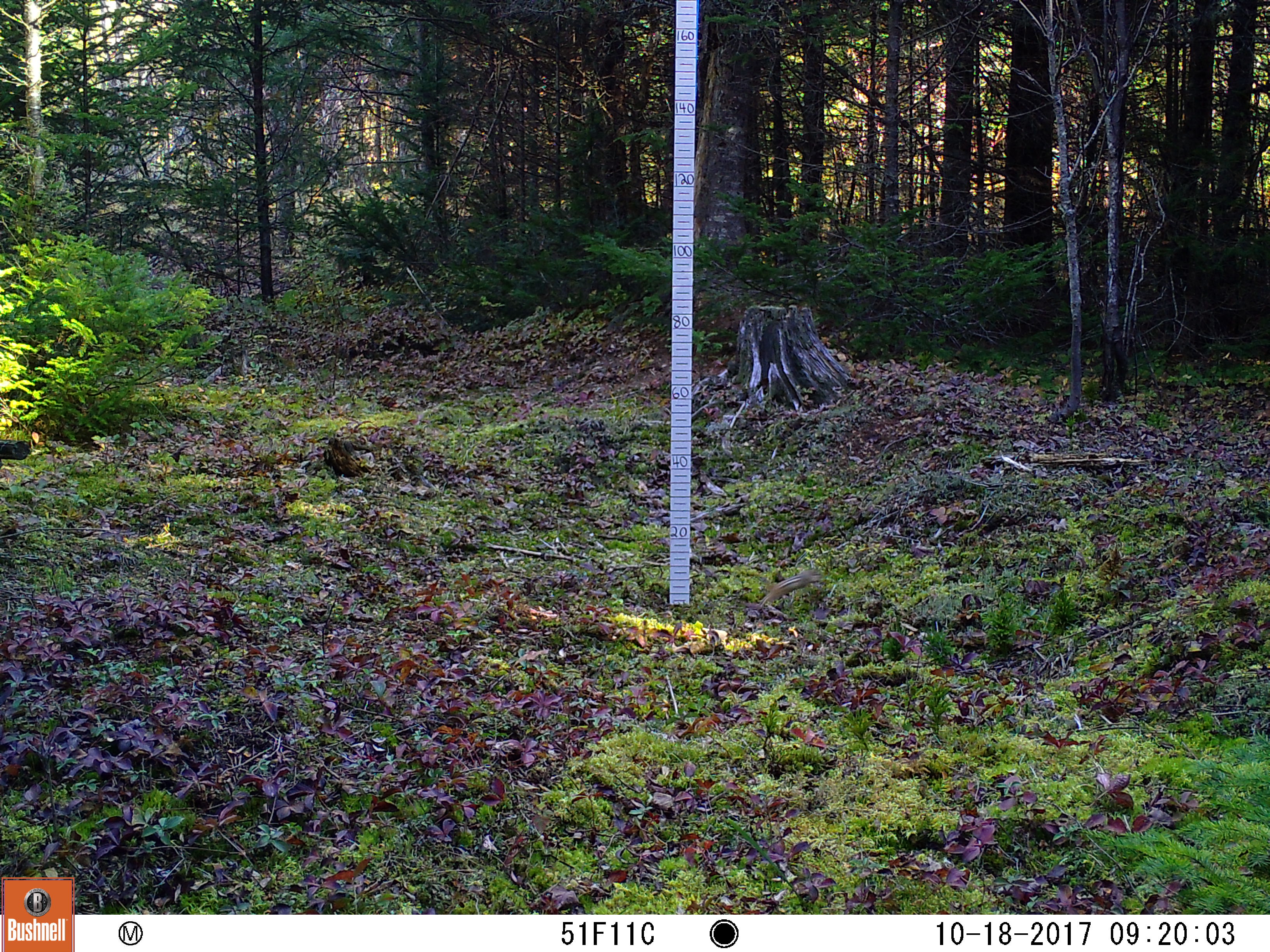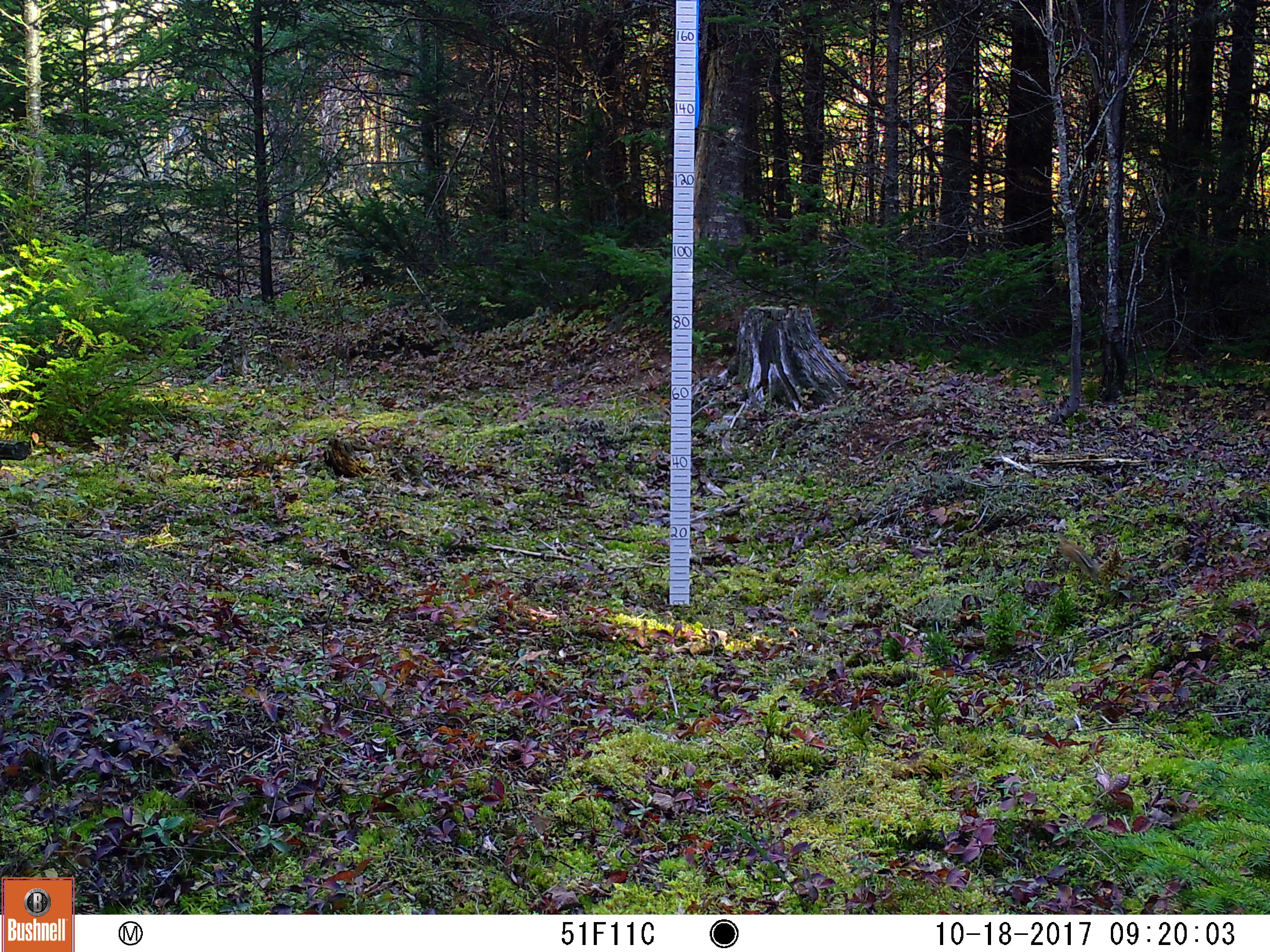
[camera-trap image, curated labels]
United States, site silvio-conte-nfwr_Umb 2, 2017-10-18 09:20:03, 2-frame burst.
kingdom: Animalia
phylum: Chordata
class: Mammalia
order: Rodentia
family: Sciuridae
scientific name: Tamiini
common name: chipmunk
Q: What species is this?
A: Chipmunk (Tamiini).